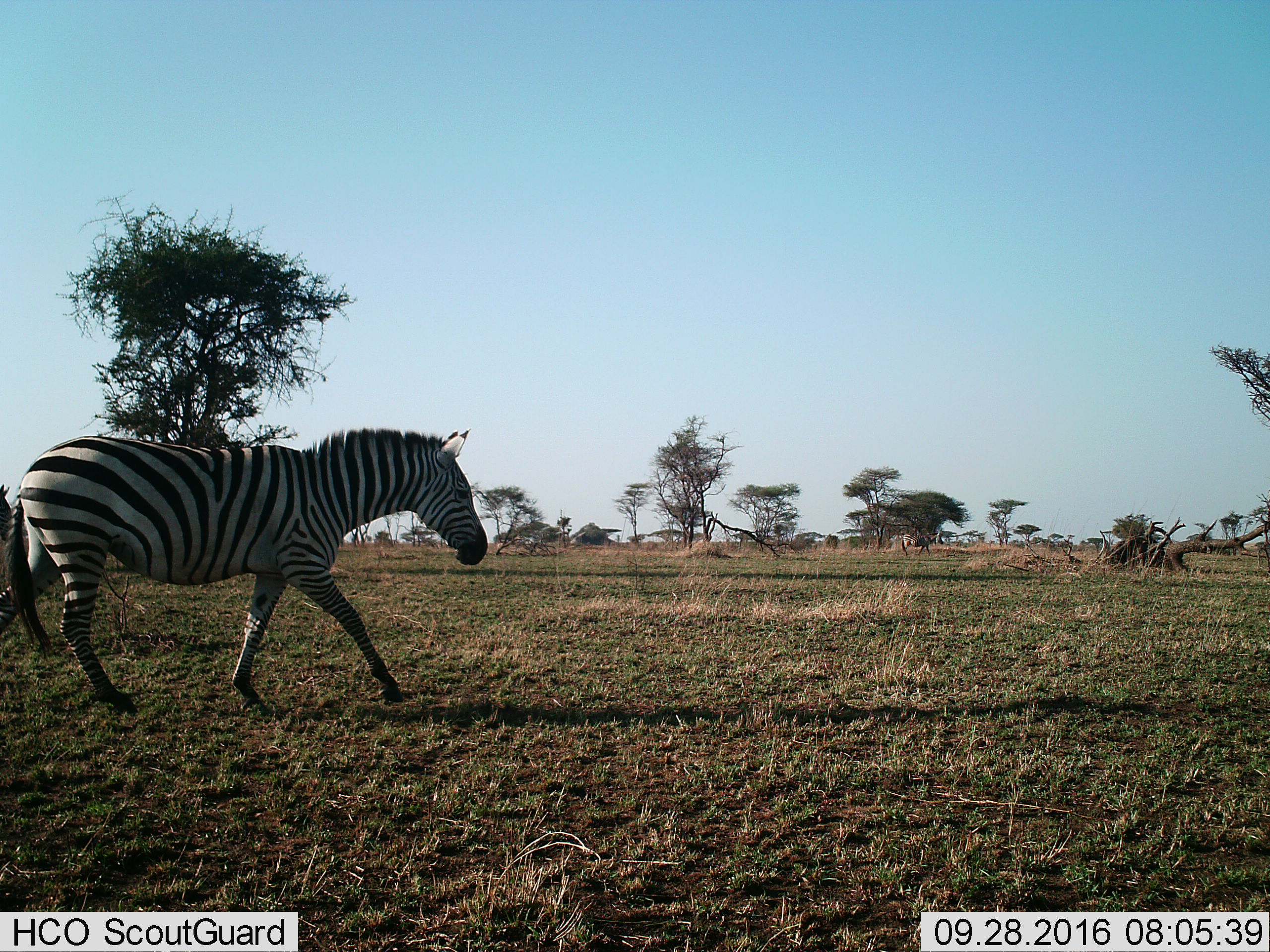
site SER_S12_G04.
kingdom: Animalia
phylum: Chordata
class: Mammalia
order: Perissodactyla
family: Equidae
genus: Equus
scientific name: Equus quagga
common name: plains zebra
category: zebraplains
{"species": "zebraplains (plains zebra) (Equus quagga)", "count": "2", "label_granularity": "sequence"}